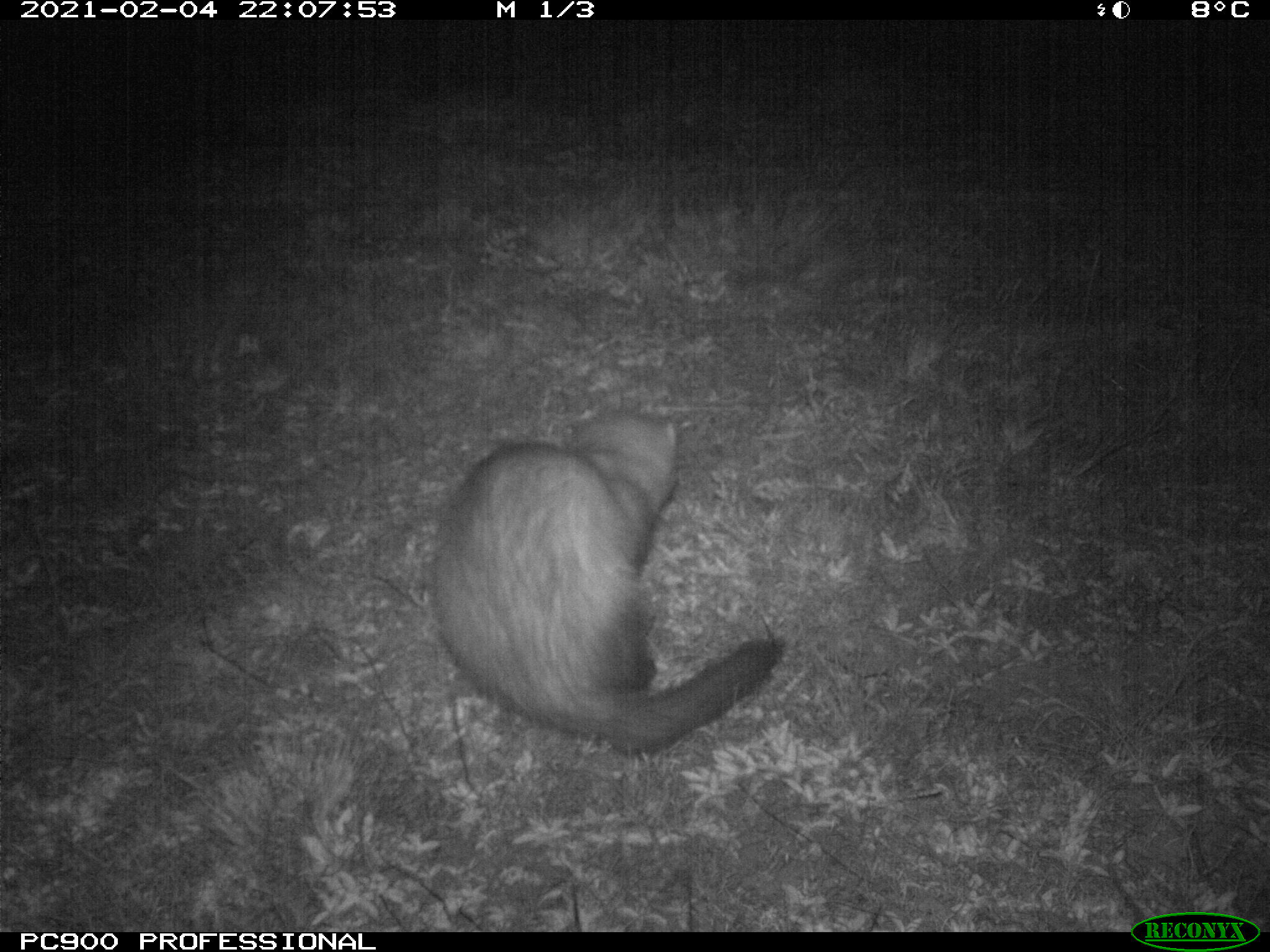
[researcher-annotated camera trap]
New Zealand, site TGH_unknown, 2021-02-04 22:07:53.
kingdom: Animalia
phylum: Chordata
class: Mammalia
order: Carnivora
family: Mustelidae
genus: Mustela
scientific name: Mustela furo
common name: ferret